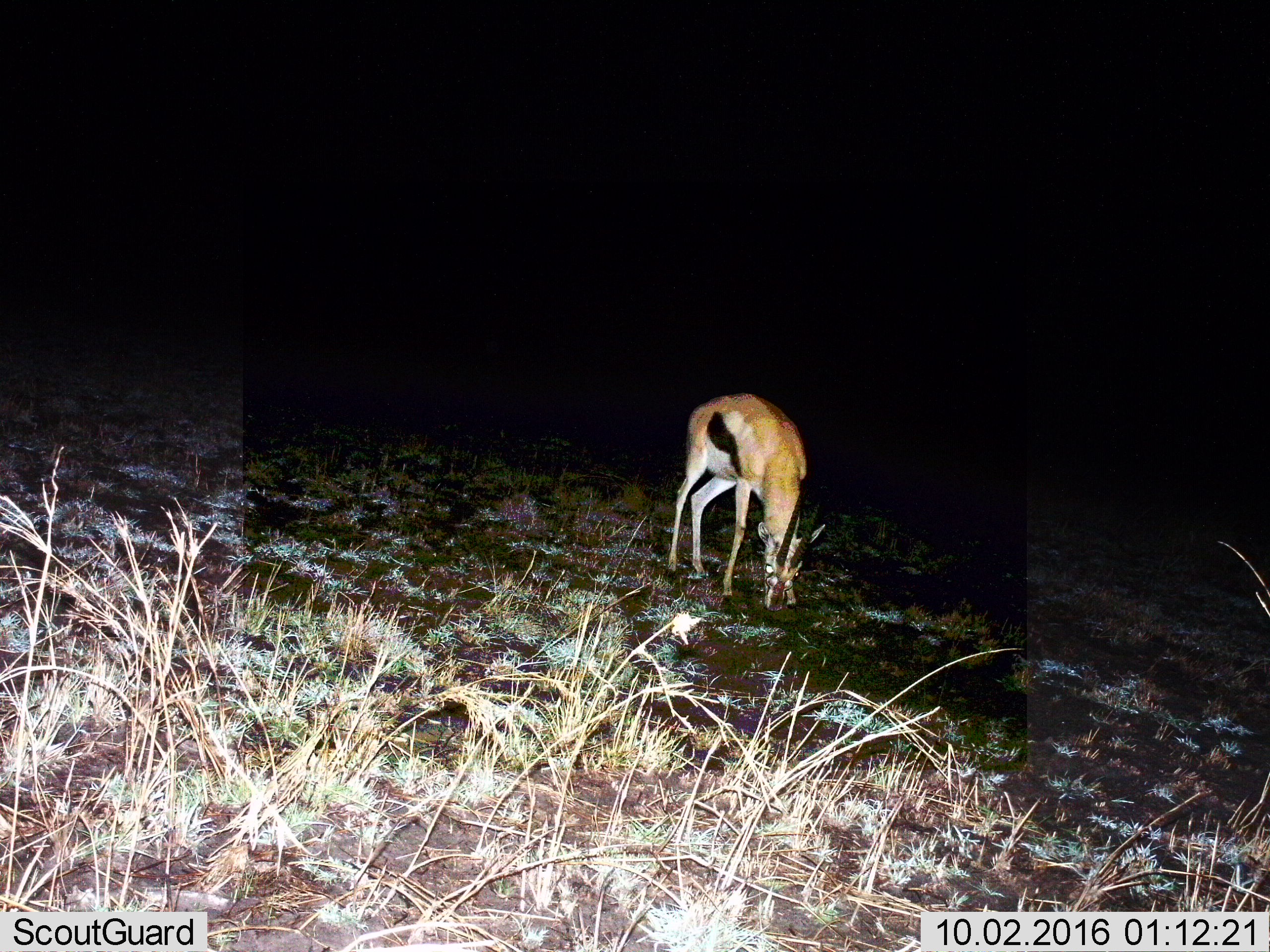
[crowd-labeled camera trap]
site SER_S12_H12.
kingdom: Animalia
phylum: Chordata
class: Mammalia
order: Artiodactyla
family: Bovidae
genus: Eudorcas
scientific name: Eudorcas thomsonii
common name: thomson's gazelle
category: gazellethomsons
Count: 1.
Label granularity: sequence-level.